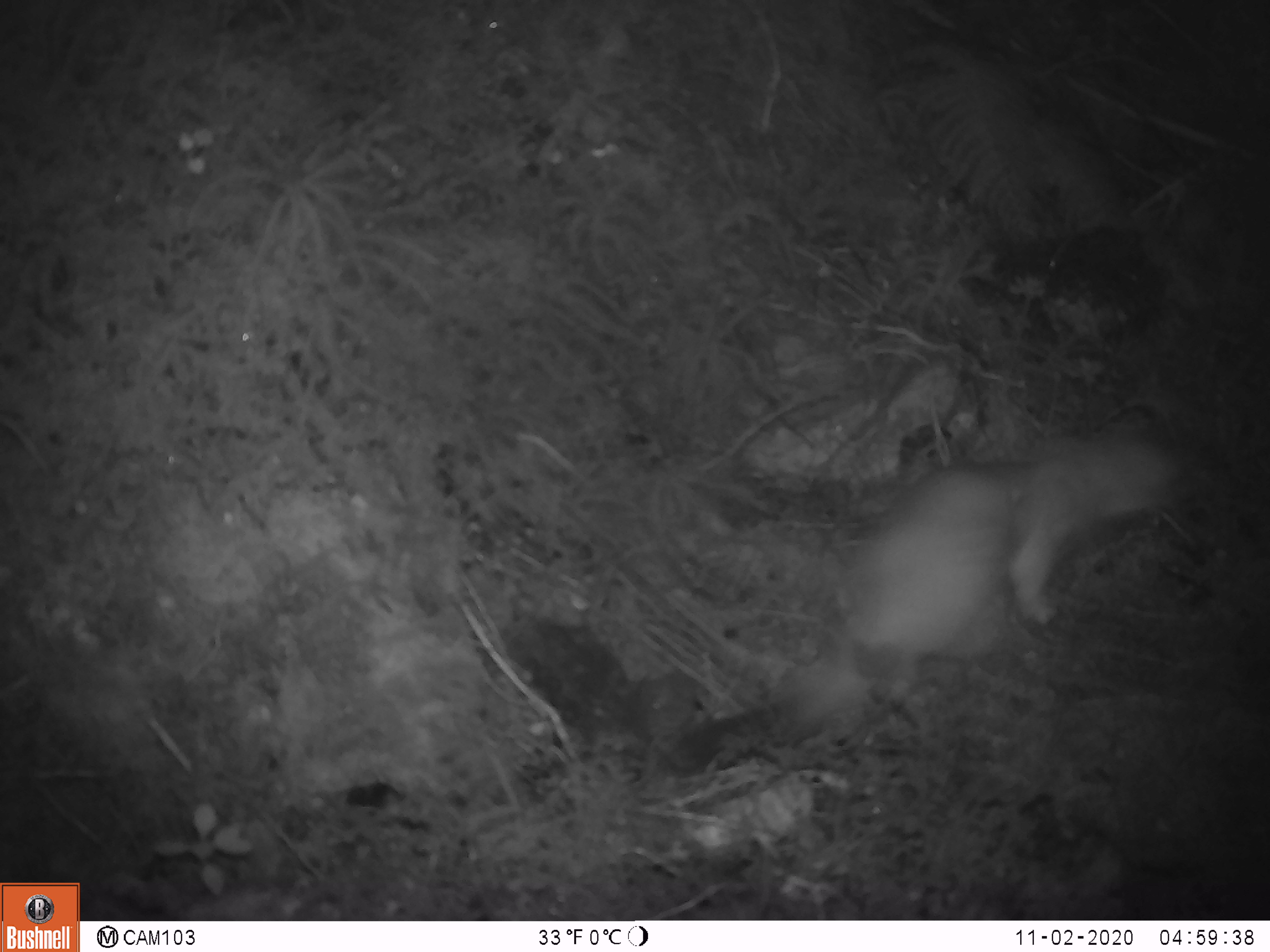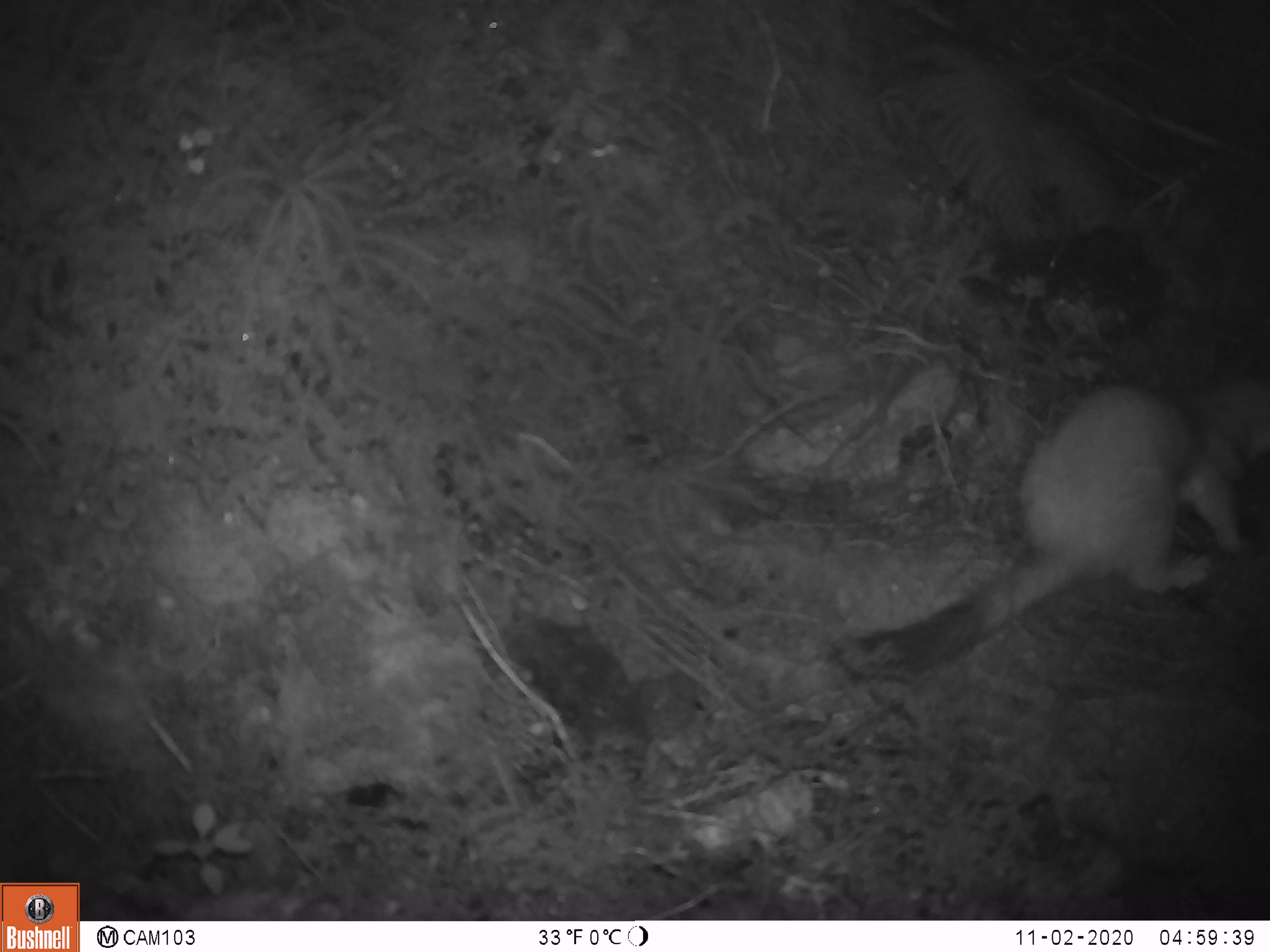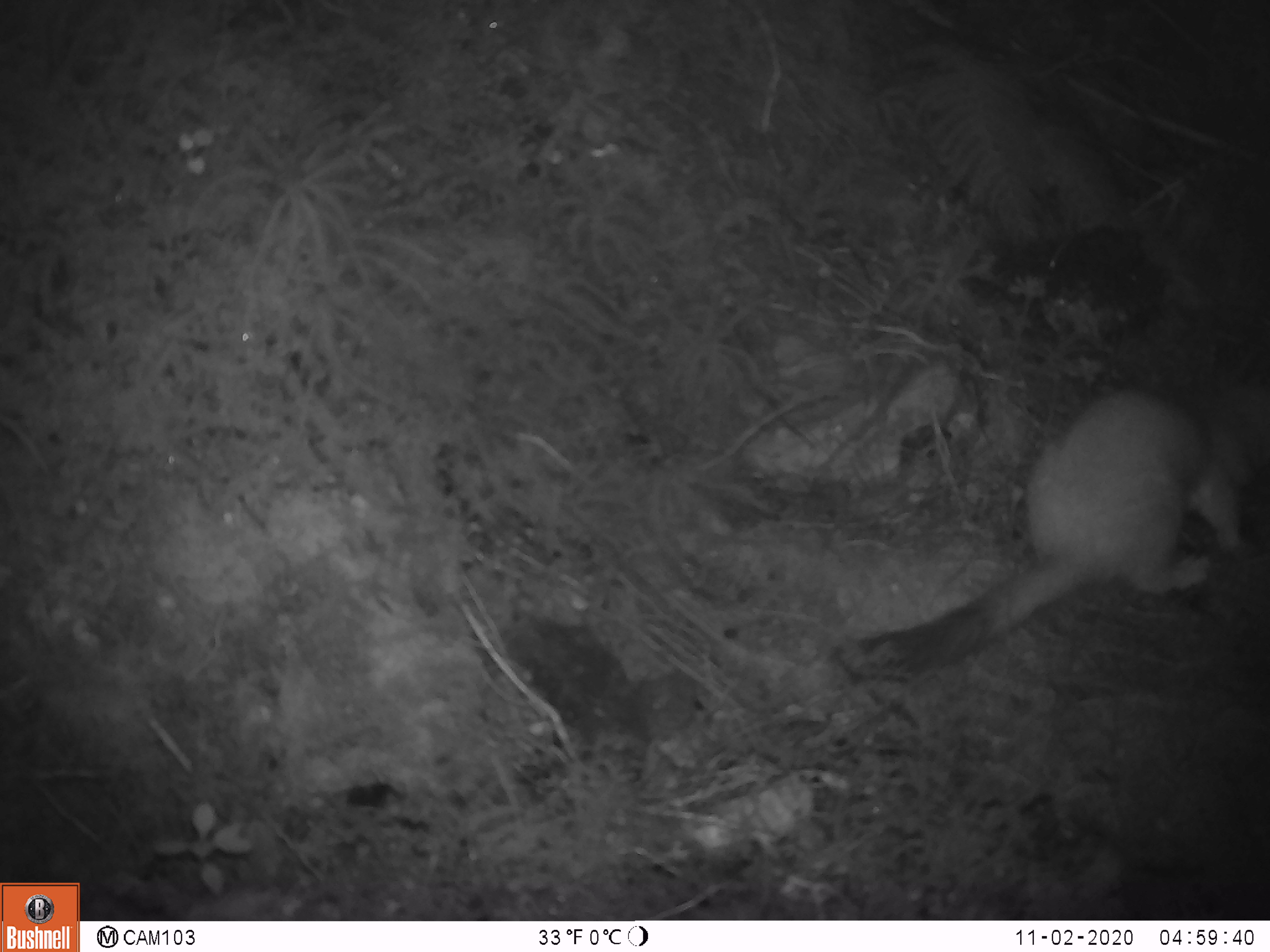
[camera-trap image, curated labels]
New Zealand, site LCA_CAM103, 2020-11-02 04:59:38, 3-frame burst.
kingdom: Animalia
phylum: Chordata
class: Mammalia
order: Carnivora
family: Mustelidae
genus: Mustela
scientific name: Mustela erminea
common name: stoat